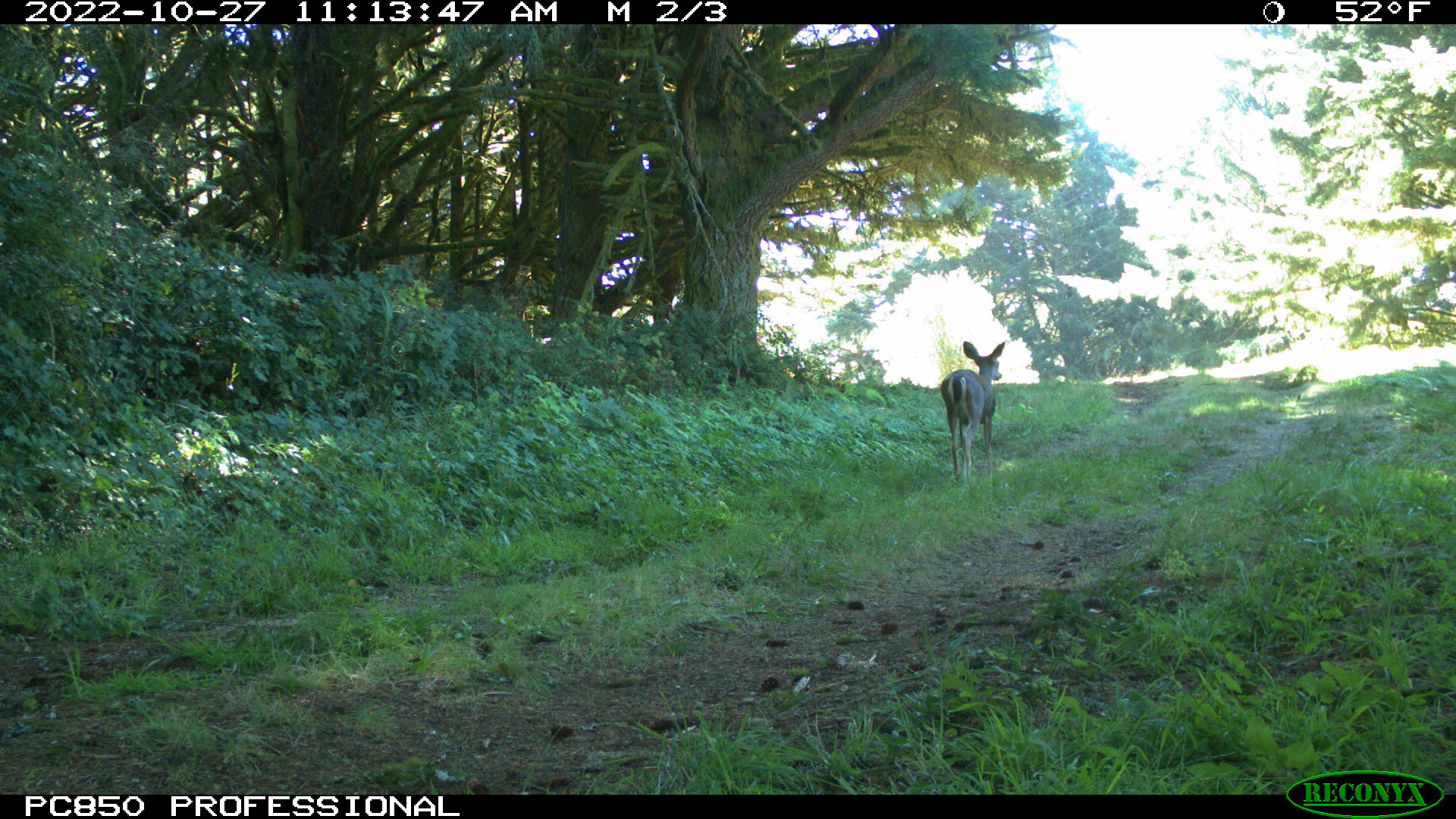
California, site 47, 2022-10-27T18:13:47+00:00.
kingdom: Animalia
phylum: Chordata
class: Mammalia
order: Artiodactyla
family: Cervidae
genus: Odocoileus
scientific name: Odocoileus hemionus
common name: mule deer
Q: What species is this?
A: Mule deer (Odocoileus hemionus).